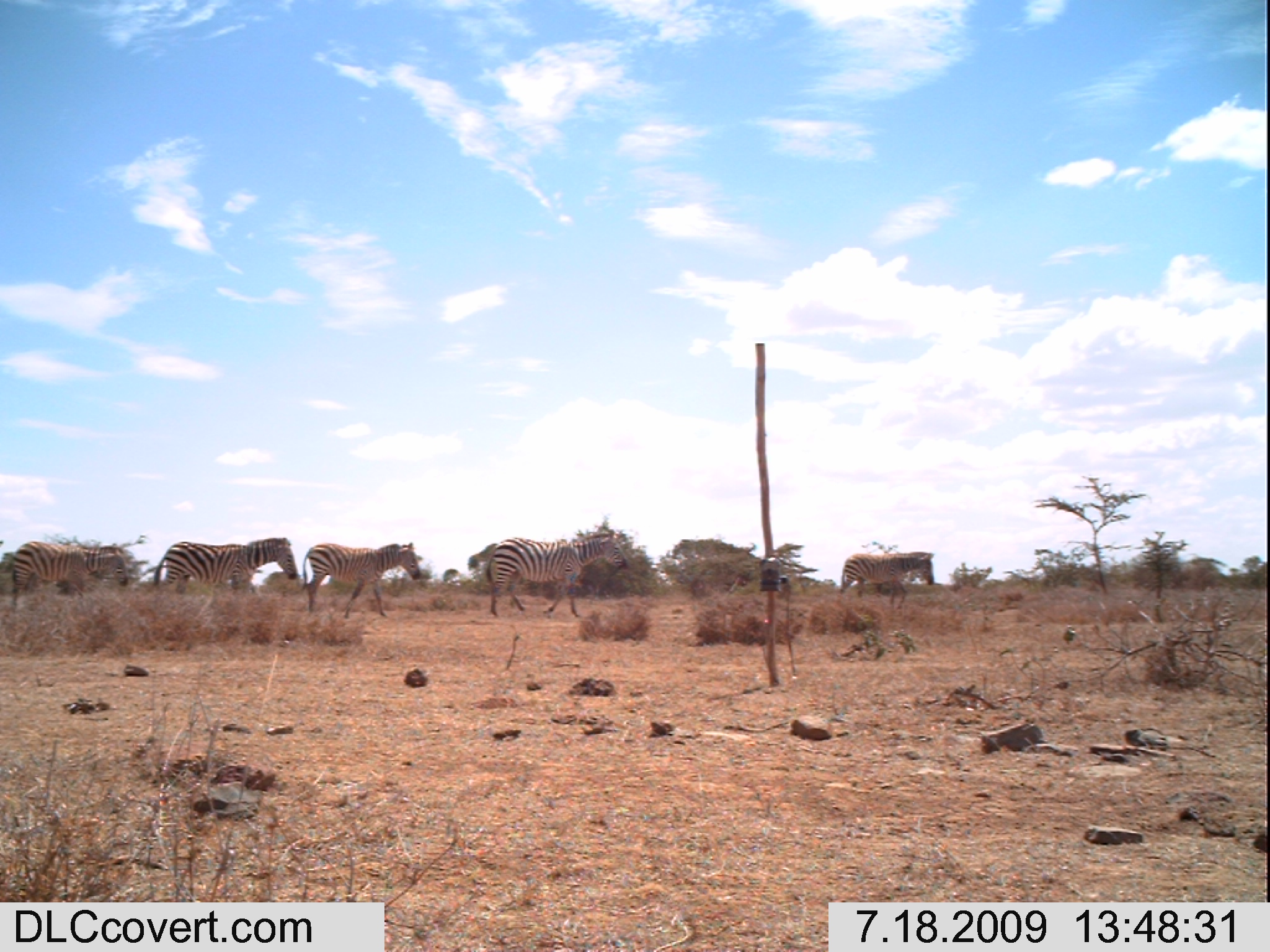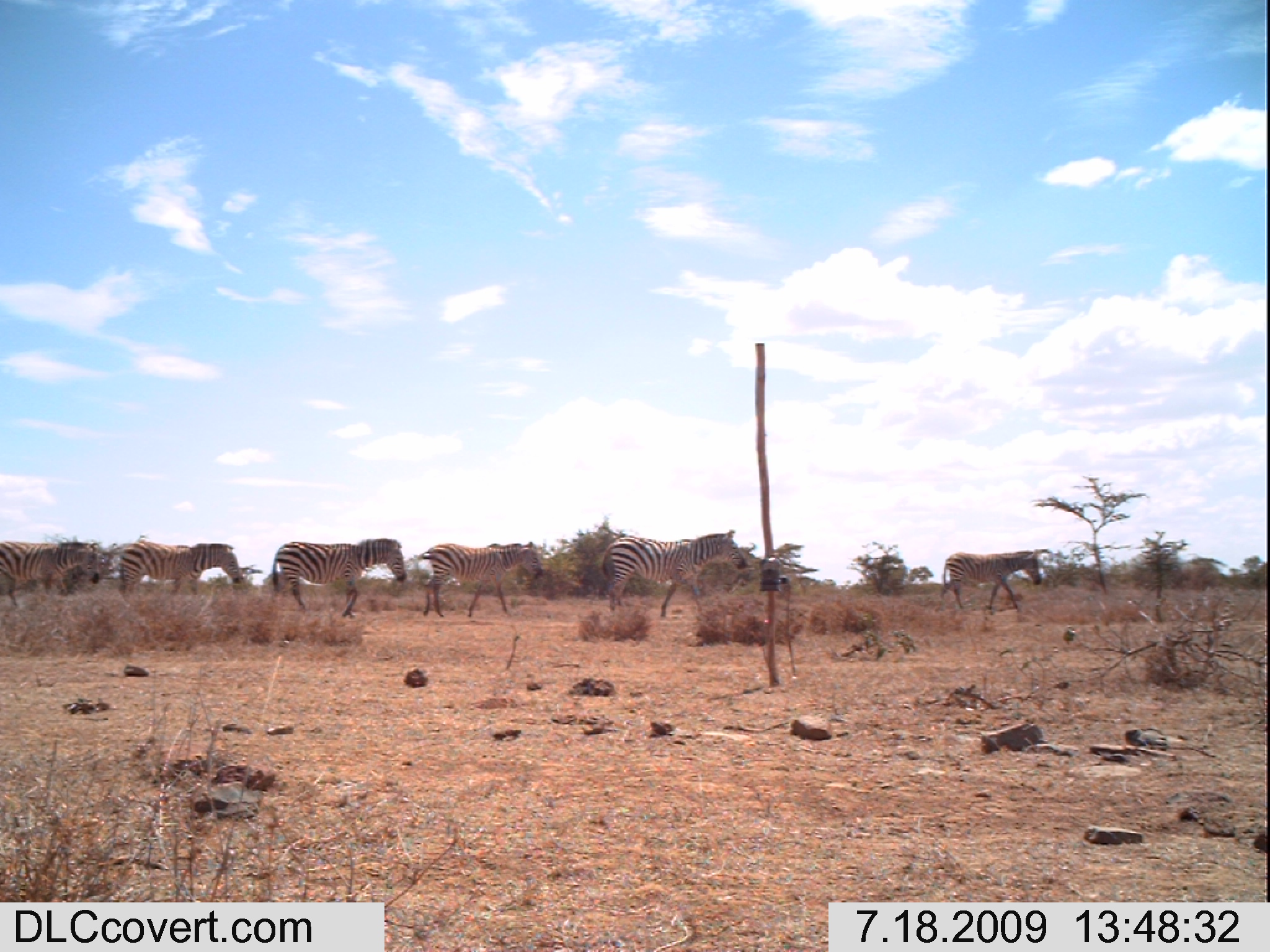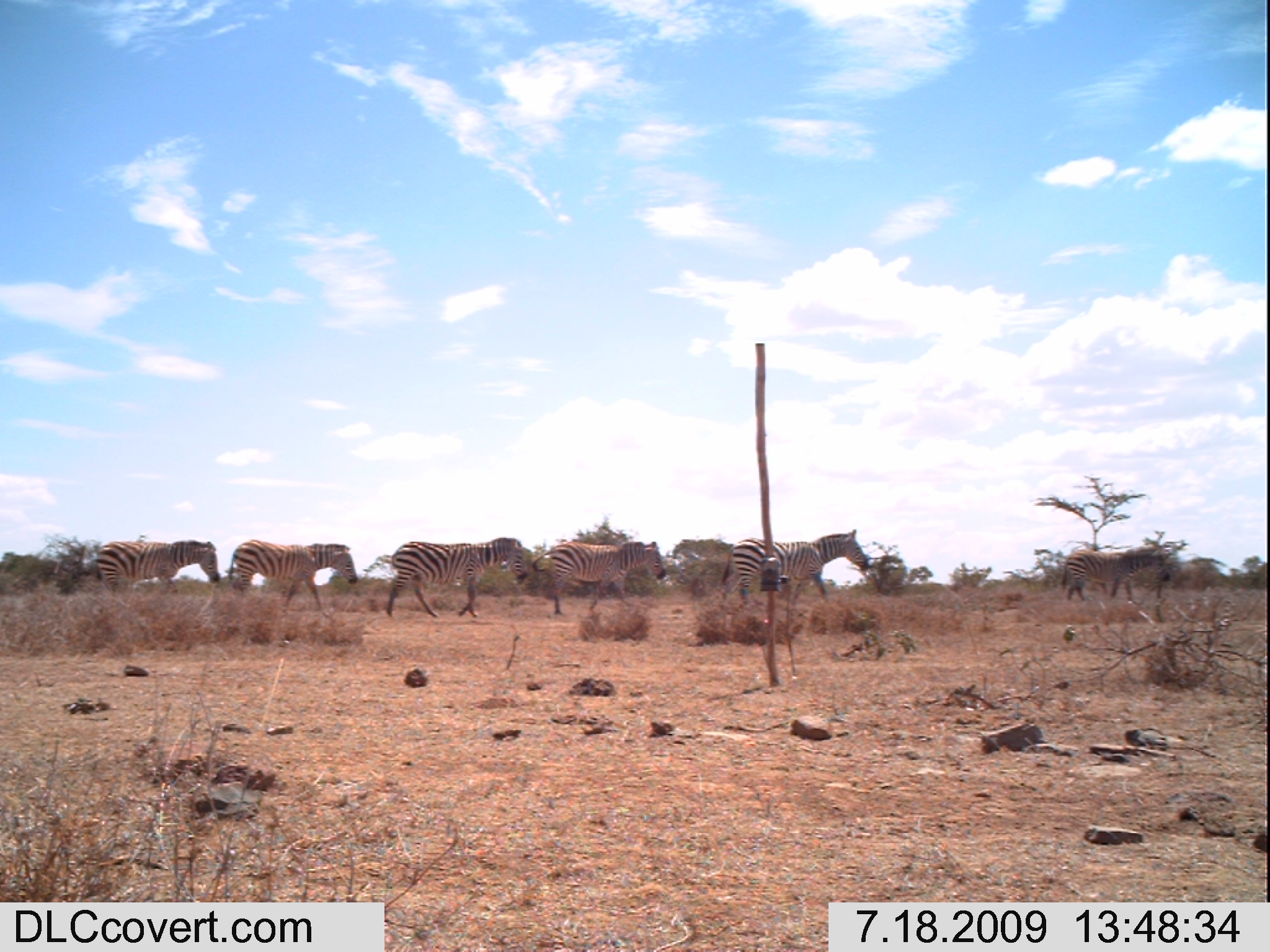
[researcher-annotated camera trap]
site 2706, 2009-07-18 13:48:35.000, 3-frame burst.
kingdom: Animalia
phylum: Chordata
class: Mammalia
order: Perissodactyla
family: Equidae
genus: Equus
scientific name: Equus quagga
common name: plains zebra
Equus quagga (plains zebra), count 5.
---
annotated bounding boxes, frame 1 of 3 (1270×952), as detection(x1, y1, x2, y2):
equus quagga: detection(484, 530, 628, 617); detection(301, 539, 421, 619); detection(153, 535, 298, 595); detection(10, 540, 128, 609); detection(837, 551, 933, 609)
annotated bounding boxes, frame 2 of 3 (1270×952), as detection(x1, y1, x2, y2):
equus quagga: detection(600, 528, 749, 618); detection(270, 536, 407, 617); detection(415, 539, 543, 617); detection(117, 538, 241, 601); detection(934, 548, 1042, 611); detection(1, 539, 100, 607)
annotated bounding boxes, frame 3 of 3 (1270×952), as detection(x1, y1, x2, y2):
equus quagga: detection(719, 526, 868, 606); detection(384, 535, 528, 615); detection(529, 538, 666, 614); detection(225, 538, 358, 612); detection(93, 538, 220, 600); detection(1060, 541, 1170, 602)